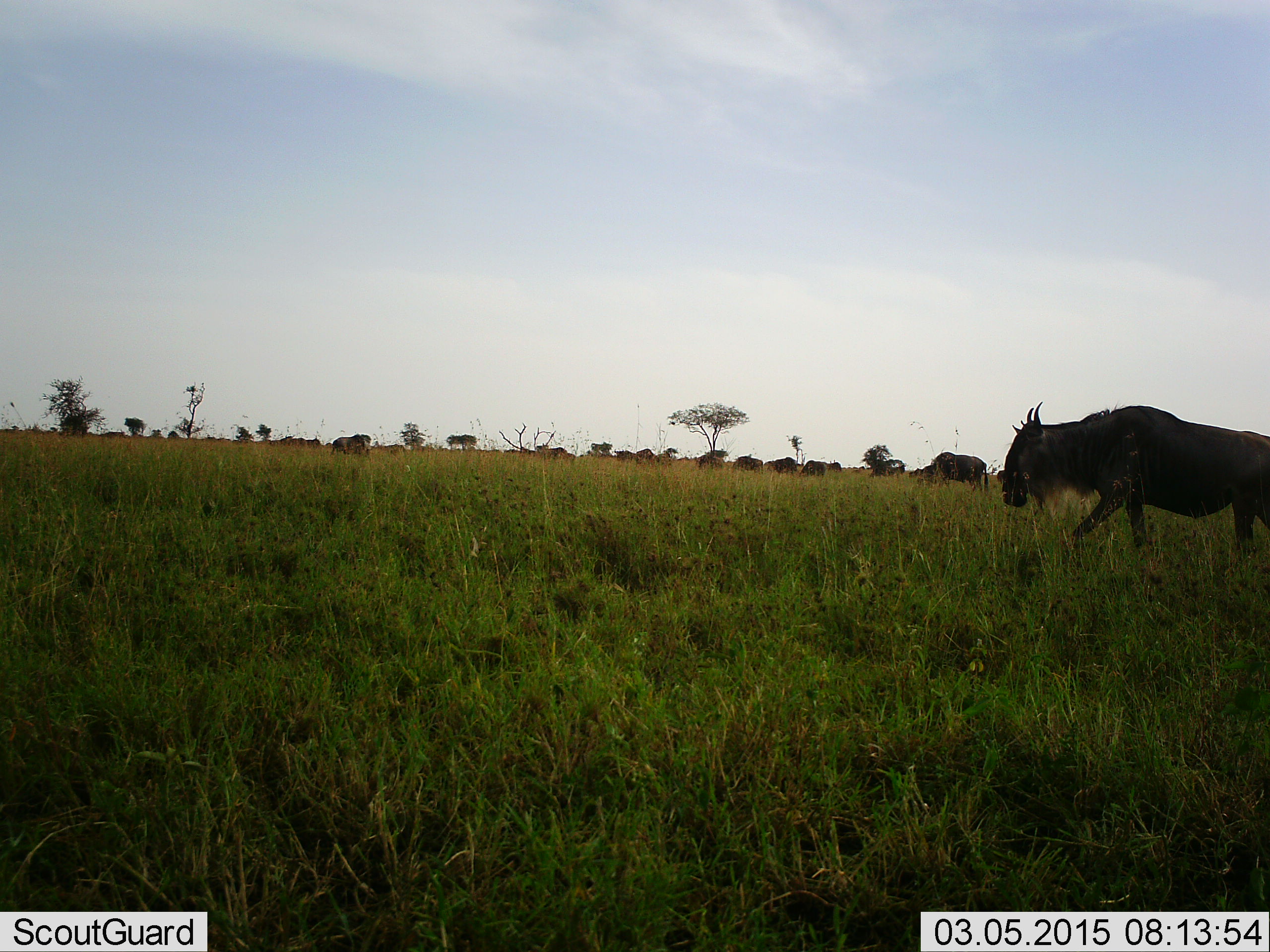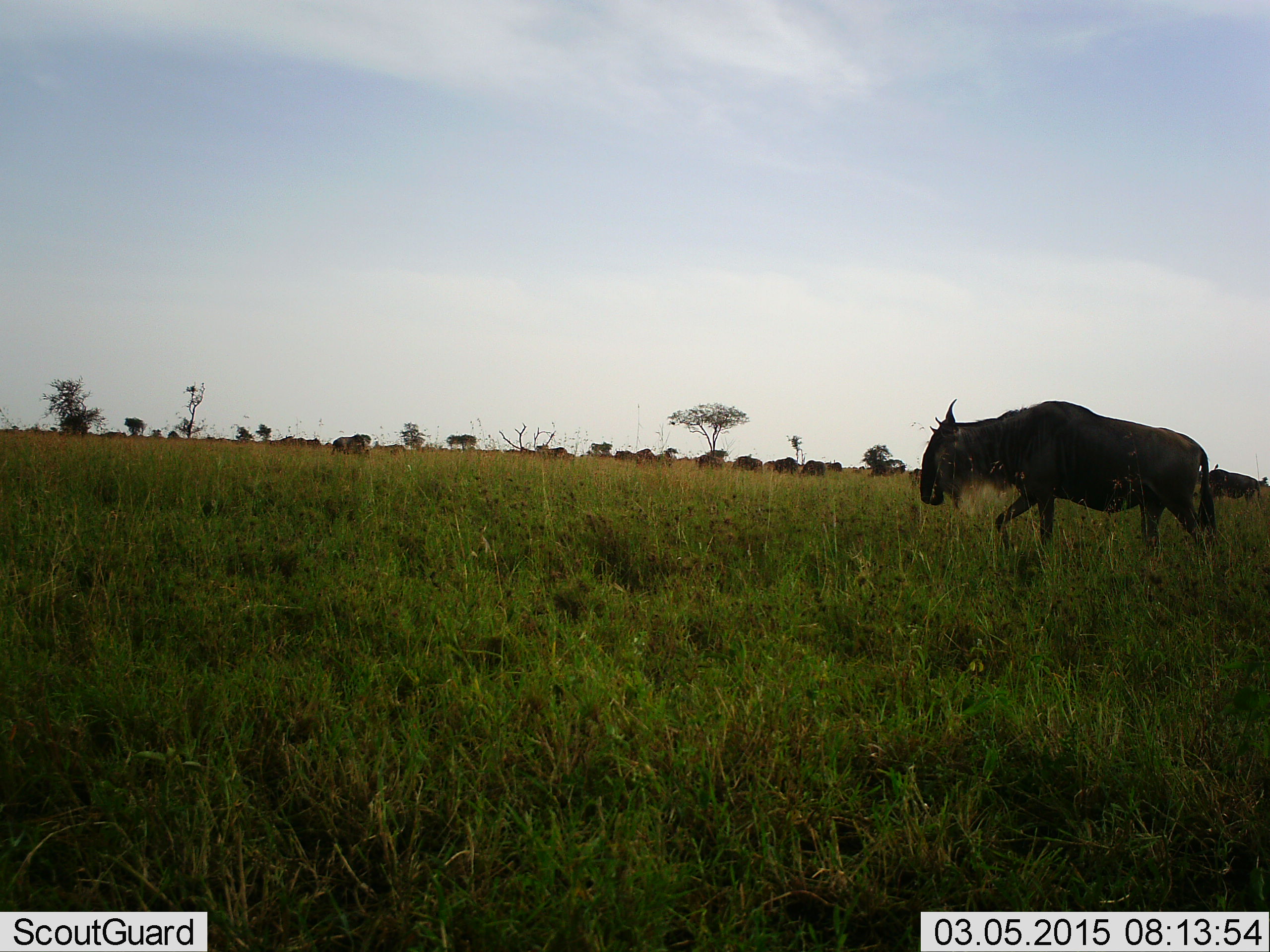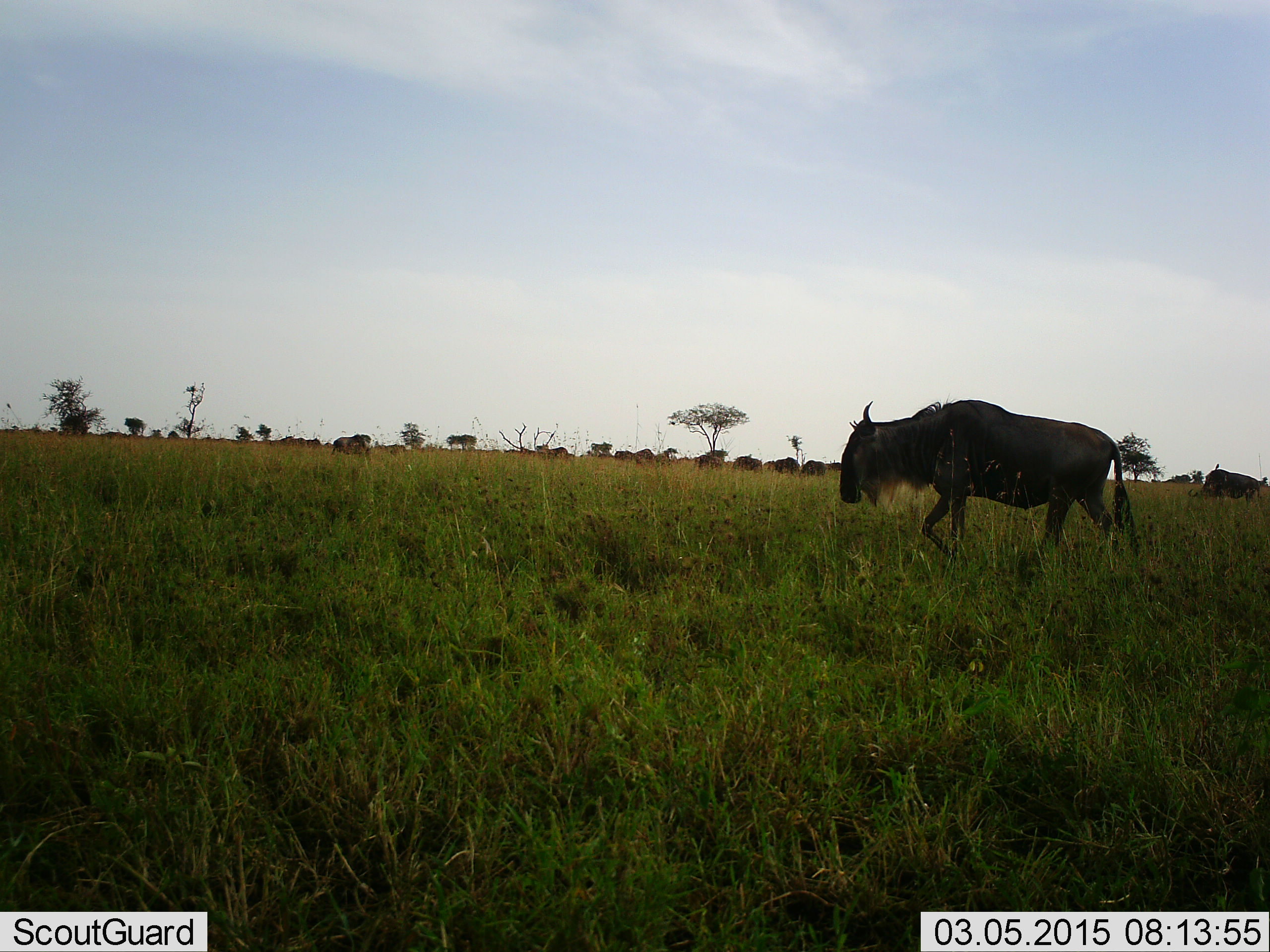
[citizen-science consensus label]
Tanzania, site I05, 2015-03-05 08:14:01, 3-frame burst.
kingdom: Animalia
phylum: Chordata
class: Mammalia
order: Artiodactyla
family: Bovidae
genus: Connochaetes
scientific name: Connochaetes taurinus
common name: blue wildebeest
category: wildebeest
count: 11-50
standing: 40%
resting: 10%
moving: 90%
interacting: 0%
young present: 0%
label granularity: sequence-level